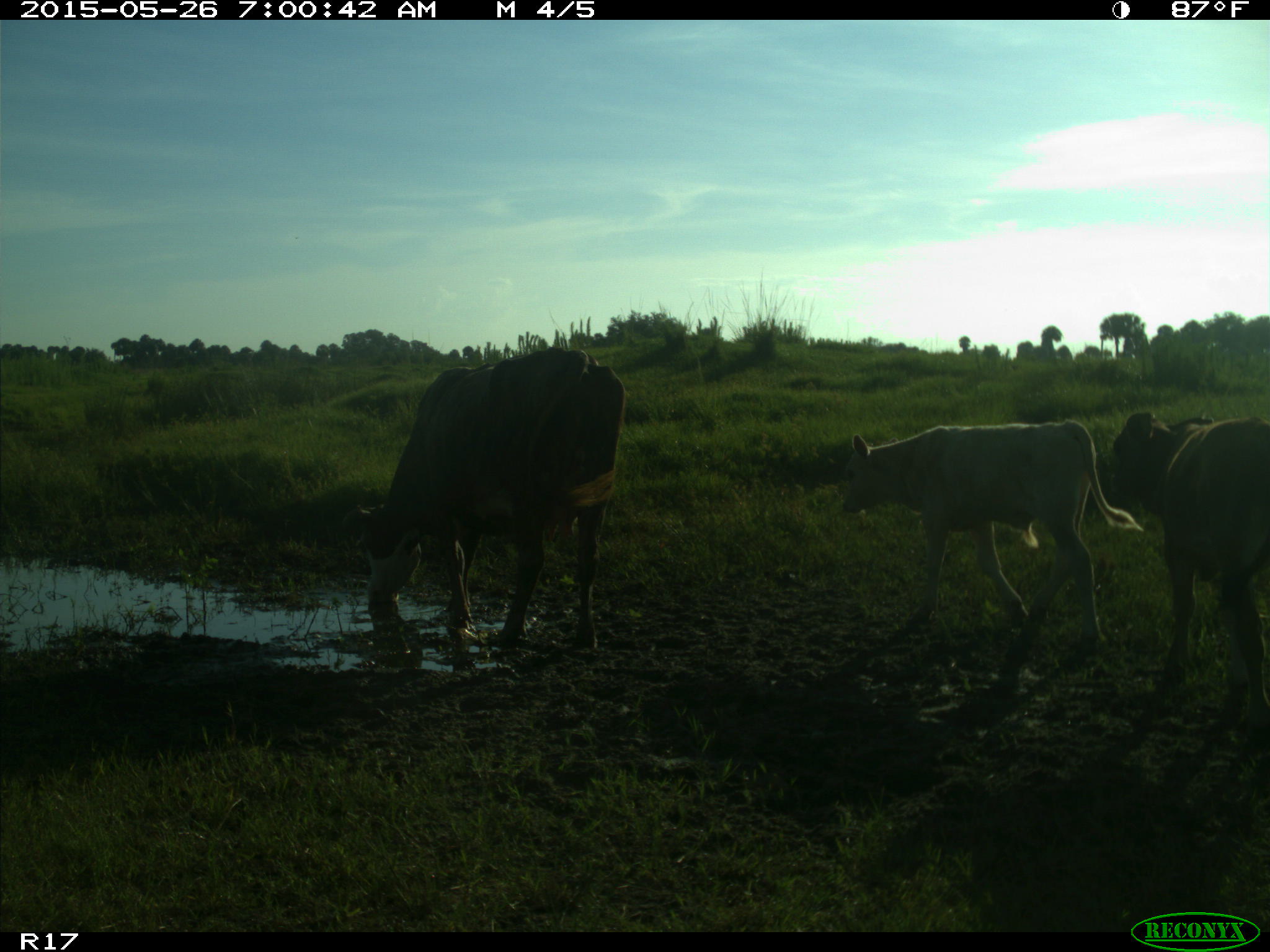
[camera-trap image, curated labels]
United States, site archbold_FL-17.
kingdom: Animalia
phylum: Chordata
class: Mammalia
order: Artiodactyla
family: Bovidae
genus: Bos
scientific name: Bos taurus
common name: domestic cow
Bos taurus (domestic cow).